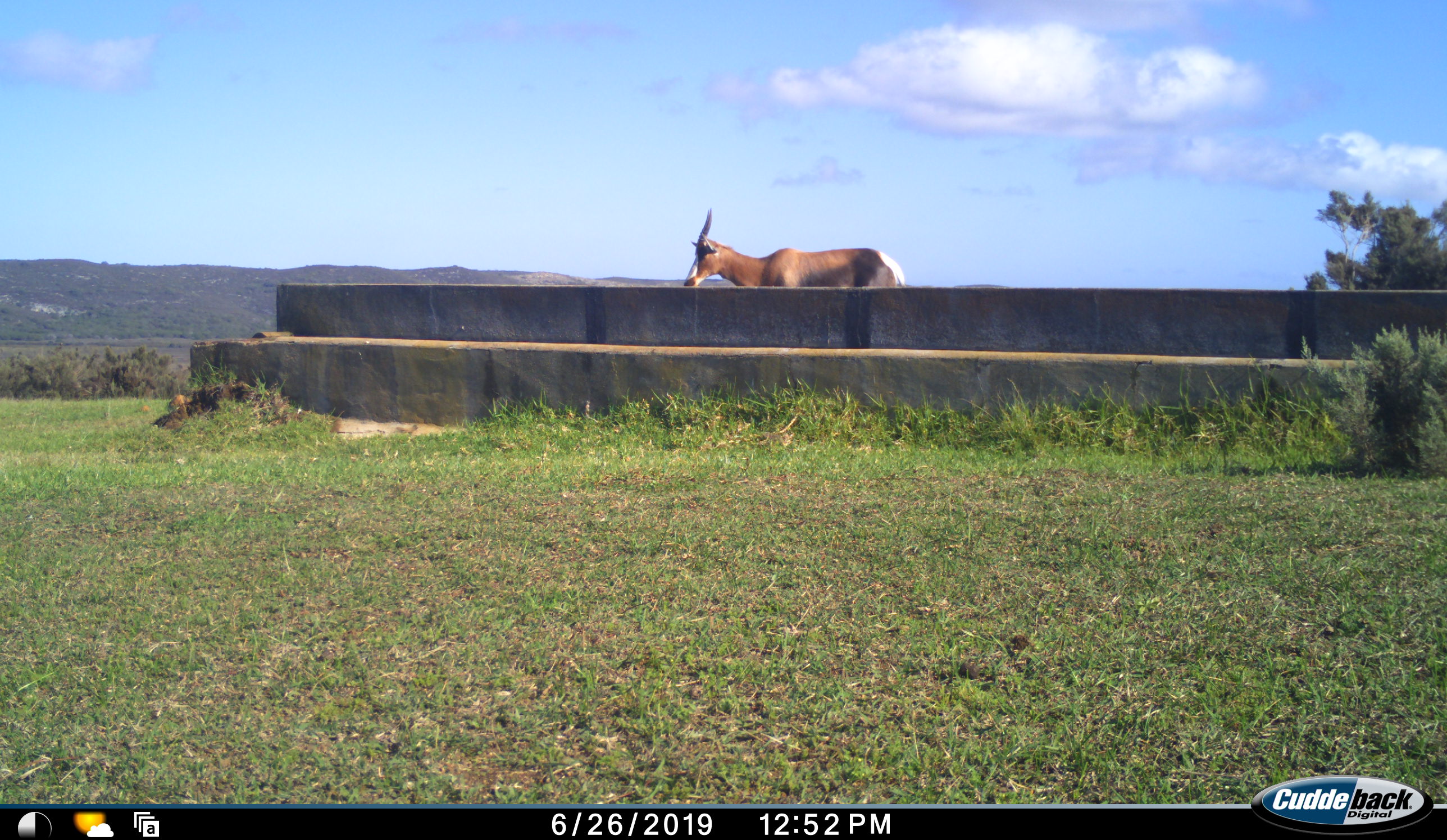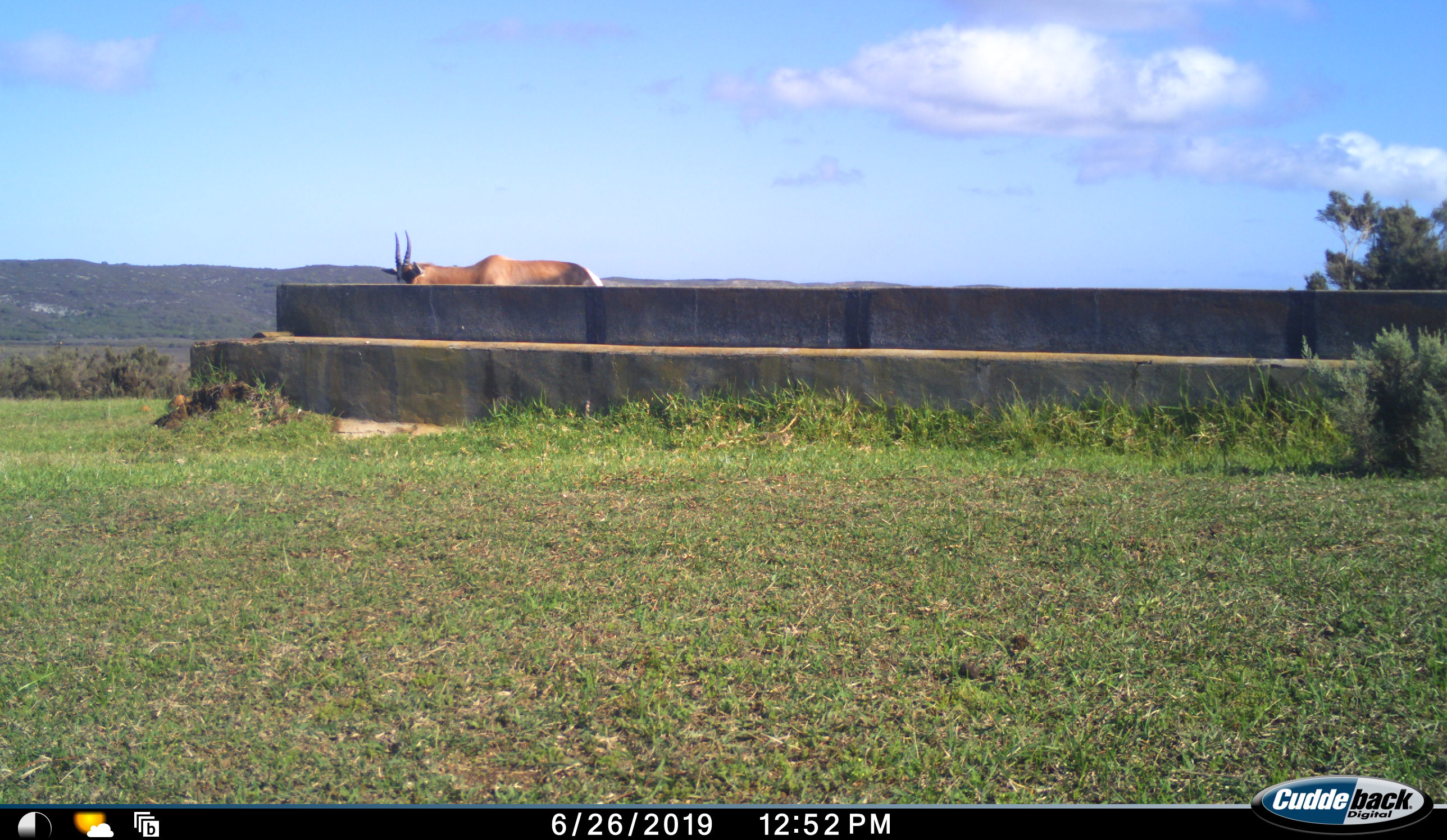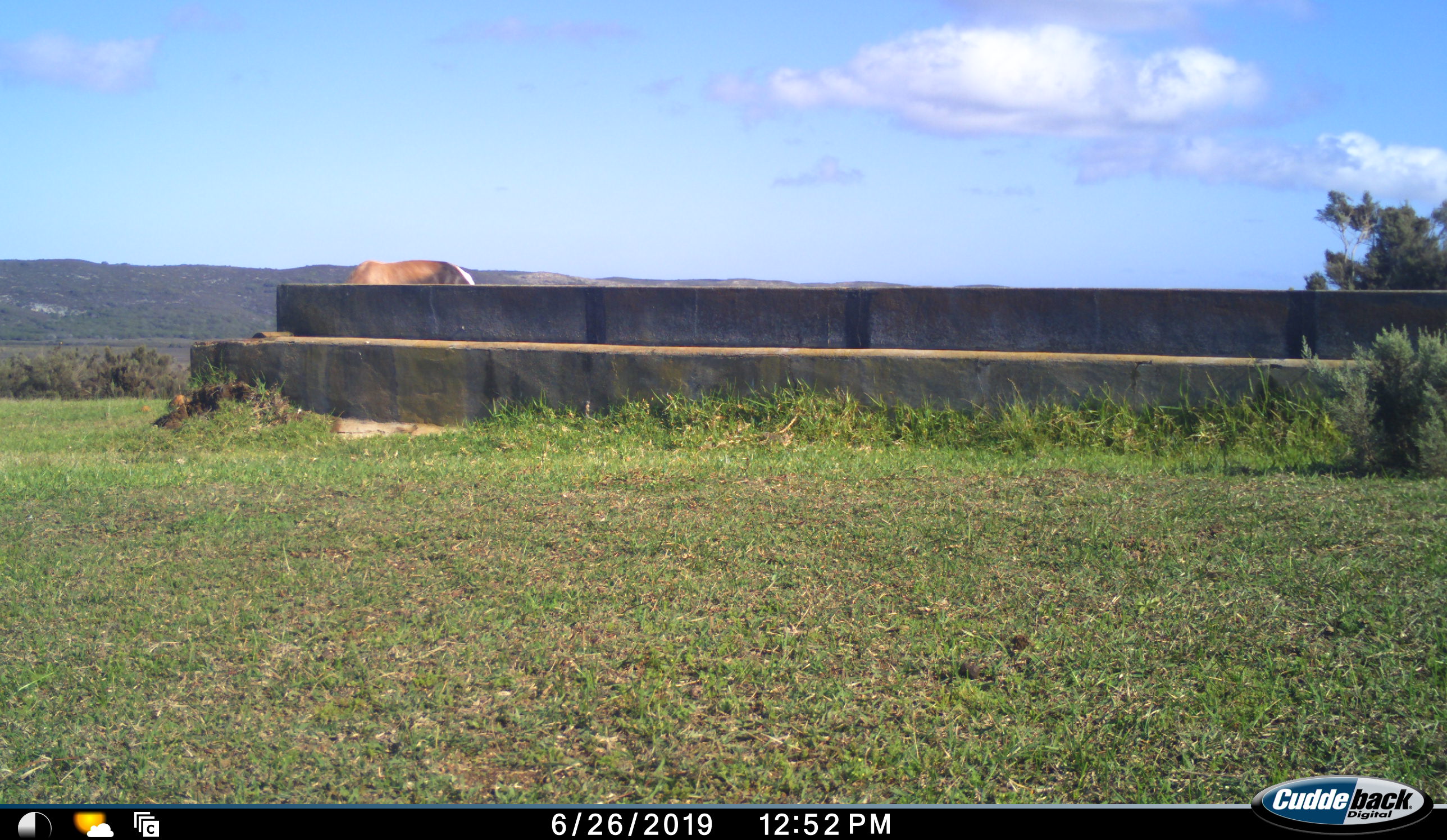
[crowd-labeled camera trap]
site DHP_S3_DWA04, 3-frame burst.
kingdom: Animalia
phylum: Chordata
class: Mammalia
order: Artiodactyla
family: Bovidae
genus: Damaliscus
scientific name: Damaliscus pygargus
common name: bontebok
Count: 1.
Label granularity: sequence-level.